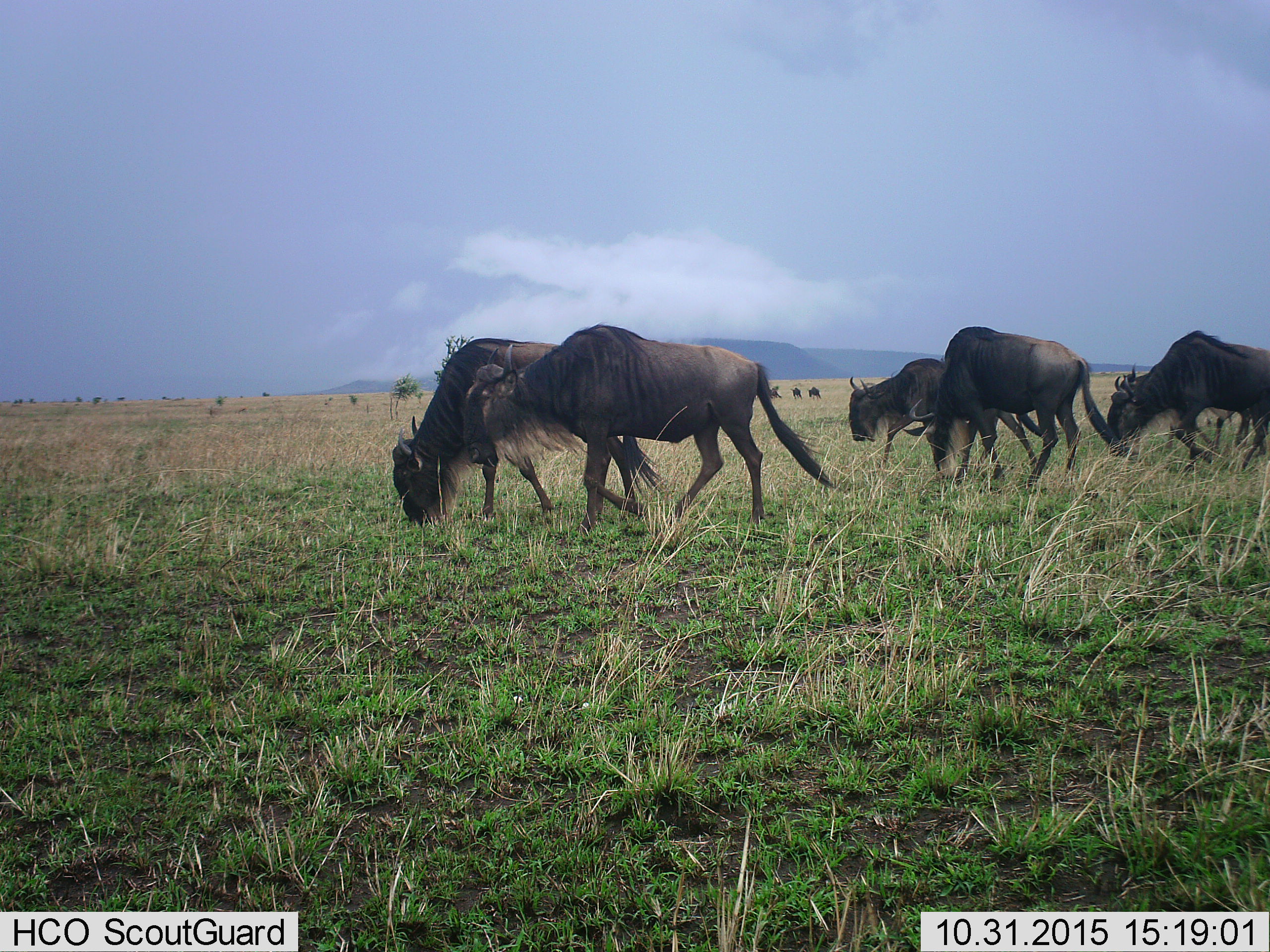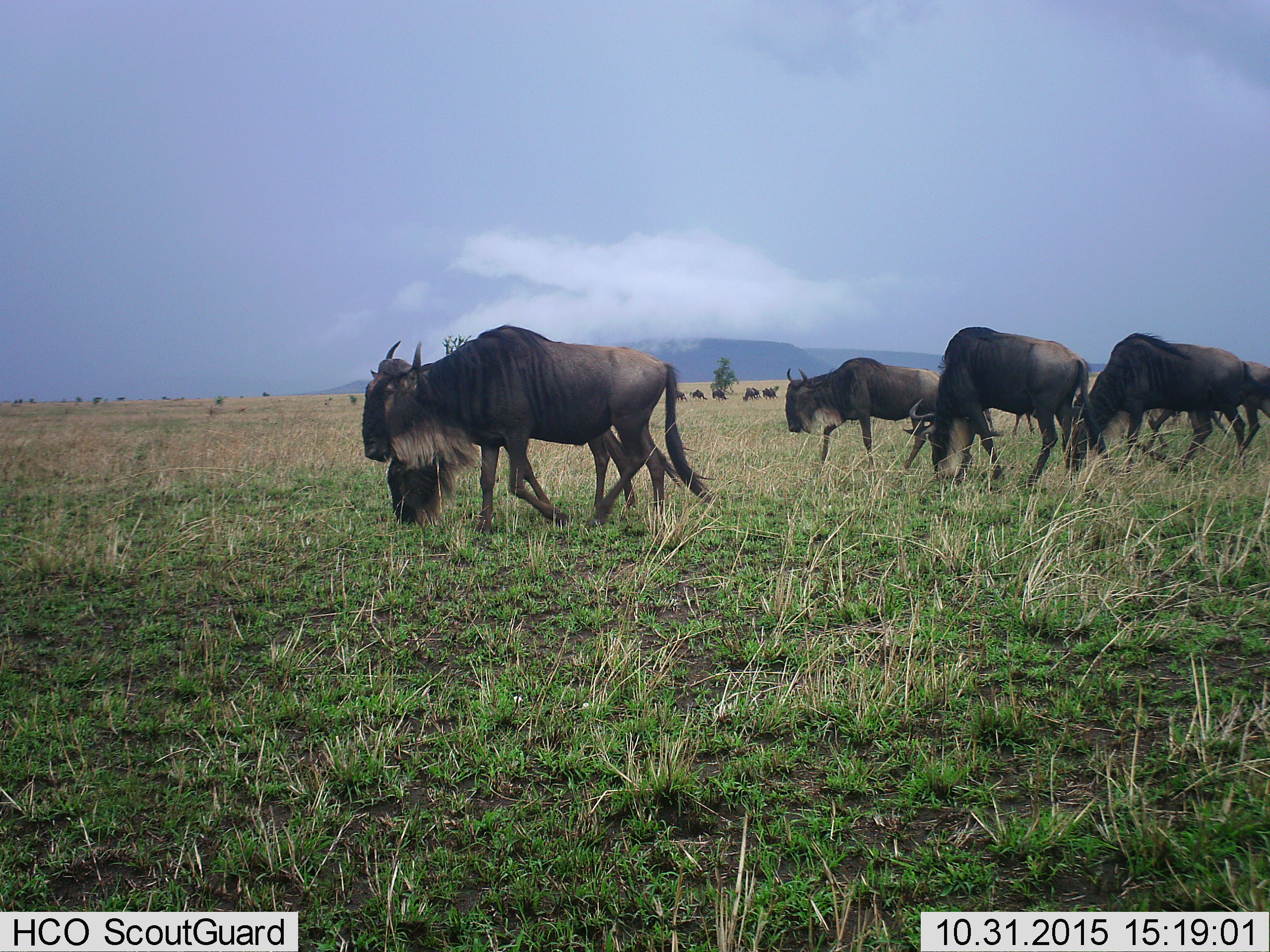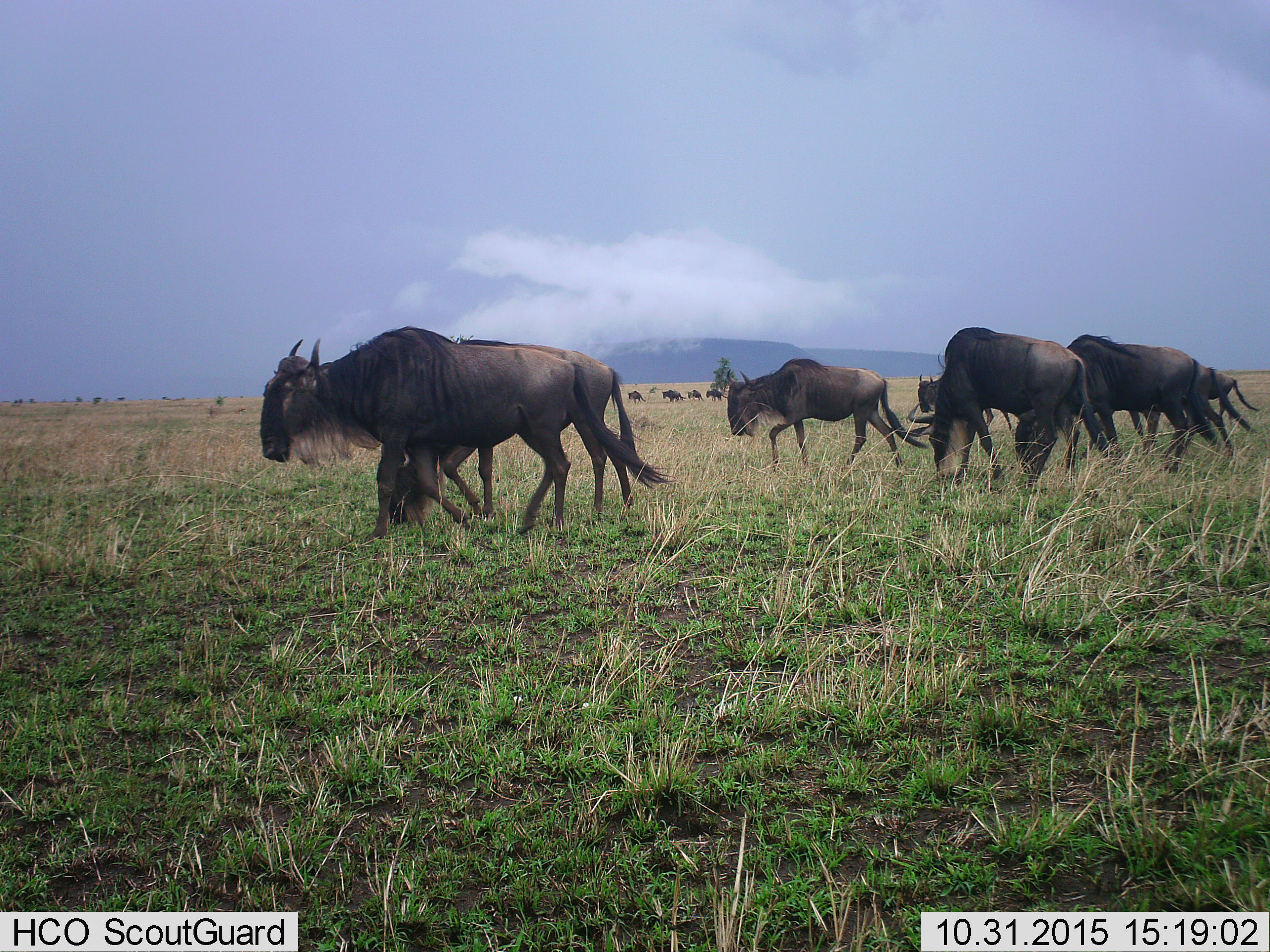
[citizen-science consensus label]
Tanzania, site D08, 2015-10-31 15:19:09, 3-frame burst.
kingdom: Animalia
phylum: Chordata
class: Mammalia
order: Artiodactyla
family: Bovidae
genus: Connochaetes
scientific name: Connochaetes taurinus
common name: blue wildebeest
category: wildebeest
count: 11-50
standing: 29%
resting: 0%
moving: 94%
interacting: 0%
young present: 18%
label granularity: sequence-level